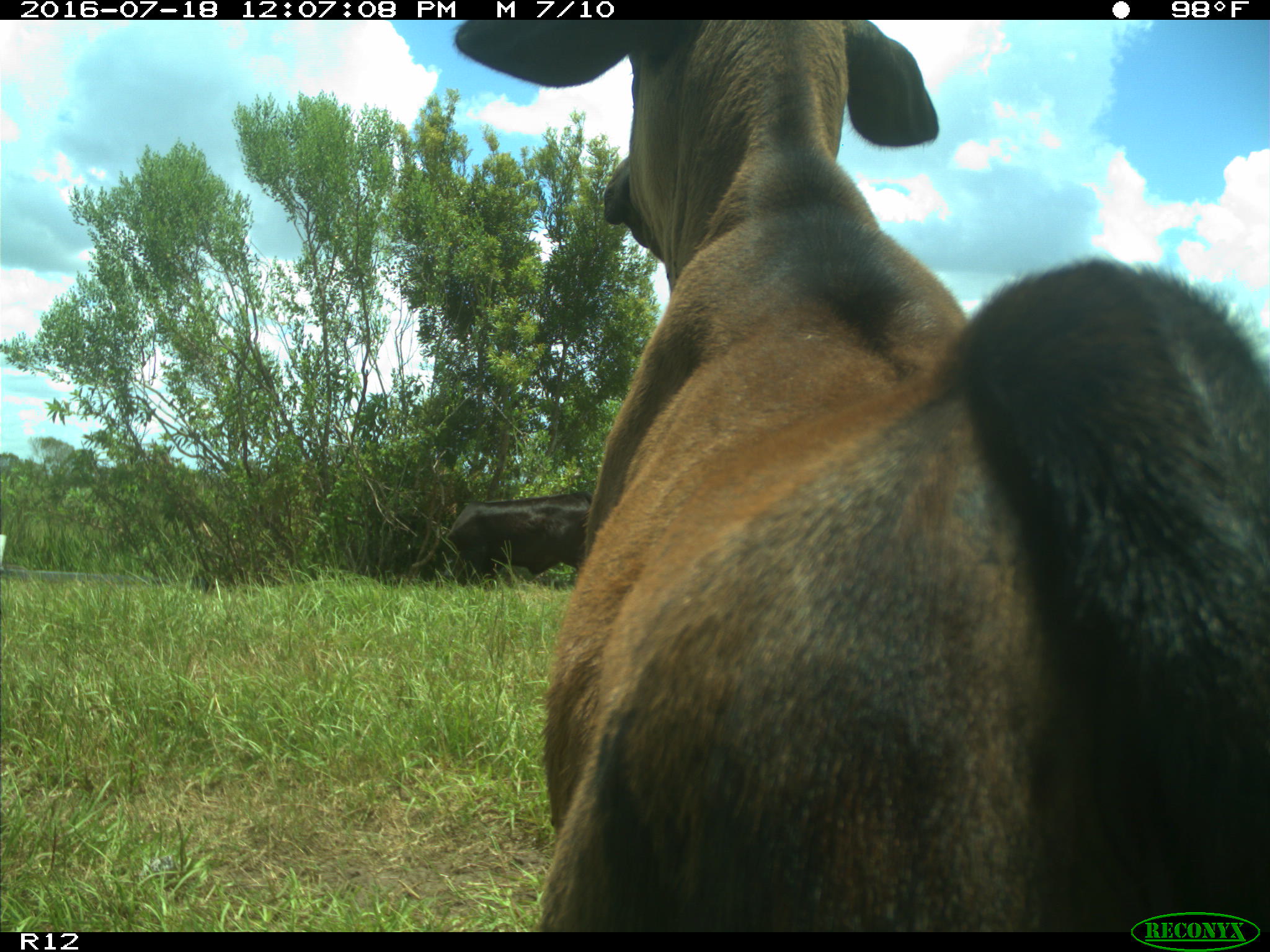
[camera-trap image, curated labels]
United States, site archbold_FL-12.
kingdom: Animalia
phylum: Chordata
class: Mammalia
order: Artiodactyla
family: Bovidae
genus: Bos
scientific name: Bos taurus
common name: domestic cow